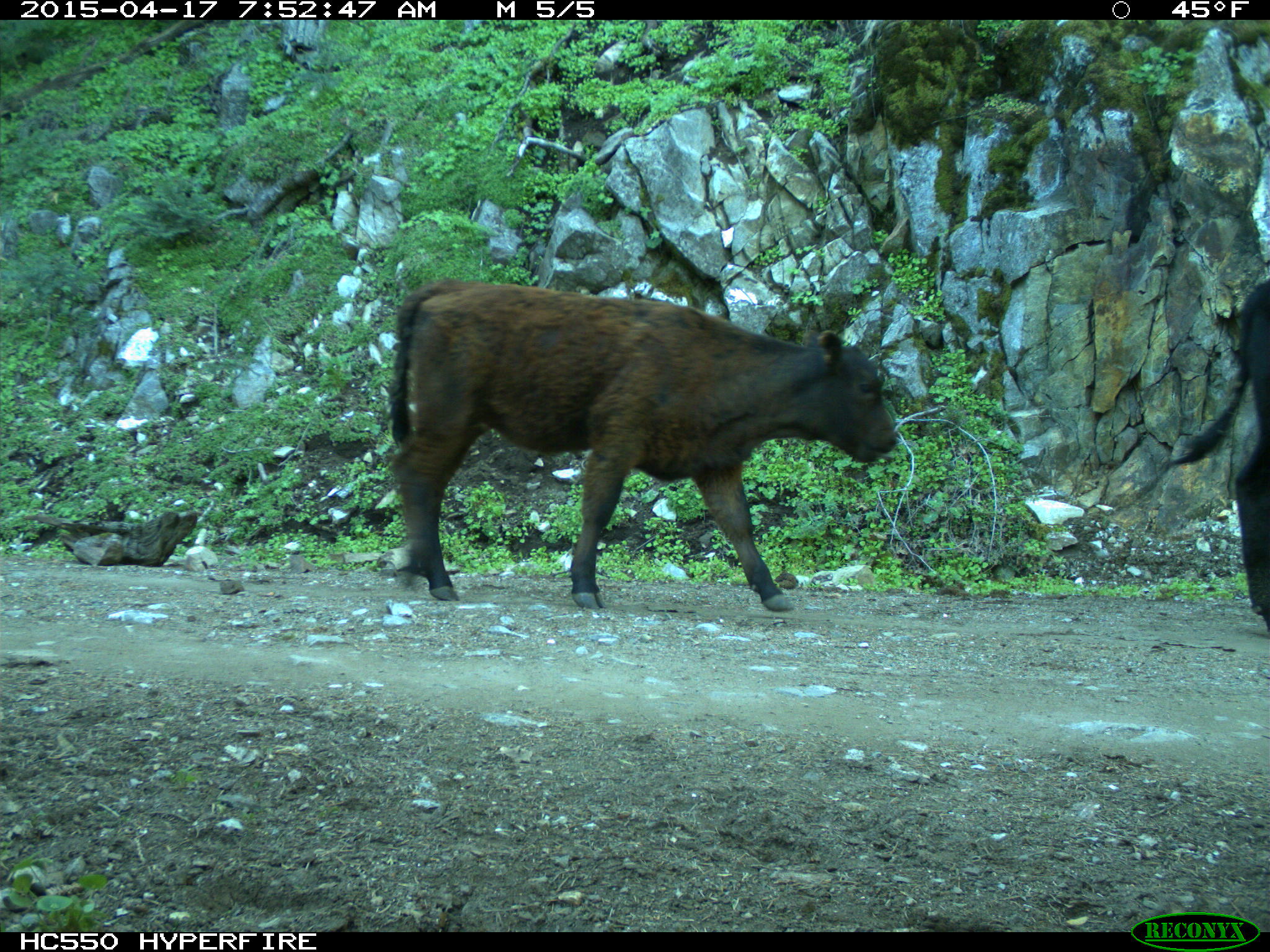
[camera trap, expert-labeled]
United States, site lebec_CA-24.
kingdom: Animalia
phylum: Chordata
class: Mammalia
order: Artiodactyla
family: Bovidae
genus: Bos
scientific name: Bos taurus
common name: domestic cow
Bos taurus (domestic cow).